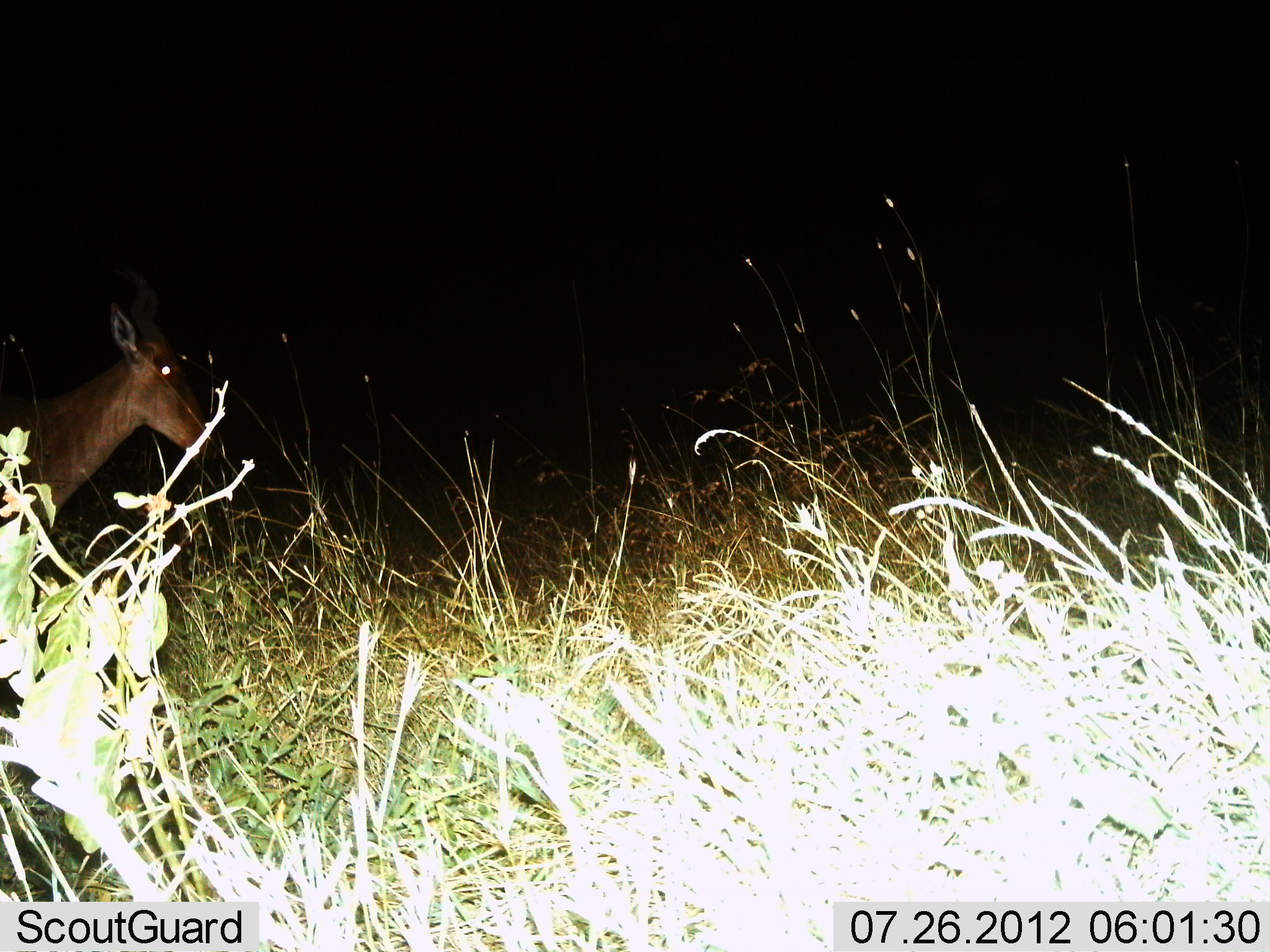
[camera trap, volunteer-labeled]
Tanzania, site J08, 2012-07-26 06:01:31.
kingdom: Animalia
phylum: Chordata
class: Mammalia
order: Artiodactyla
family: Bovidae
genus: Alcelaphus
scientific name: Alcelaphus buselaphus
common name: hartebeest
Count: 1.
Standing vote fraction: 90%.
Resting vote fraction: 0%.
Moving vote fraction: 10%.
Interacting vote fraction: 0%.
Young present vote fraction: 0%.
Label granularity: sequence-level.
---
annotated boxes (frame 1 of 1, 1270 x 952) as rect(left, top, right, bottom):
animal: rect(0, 301, 216, 528)